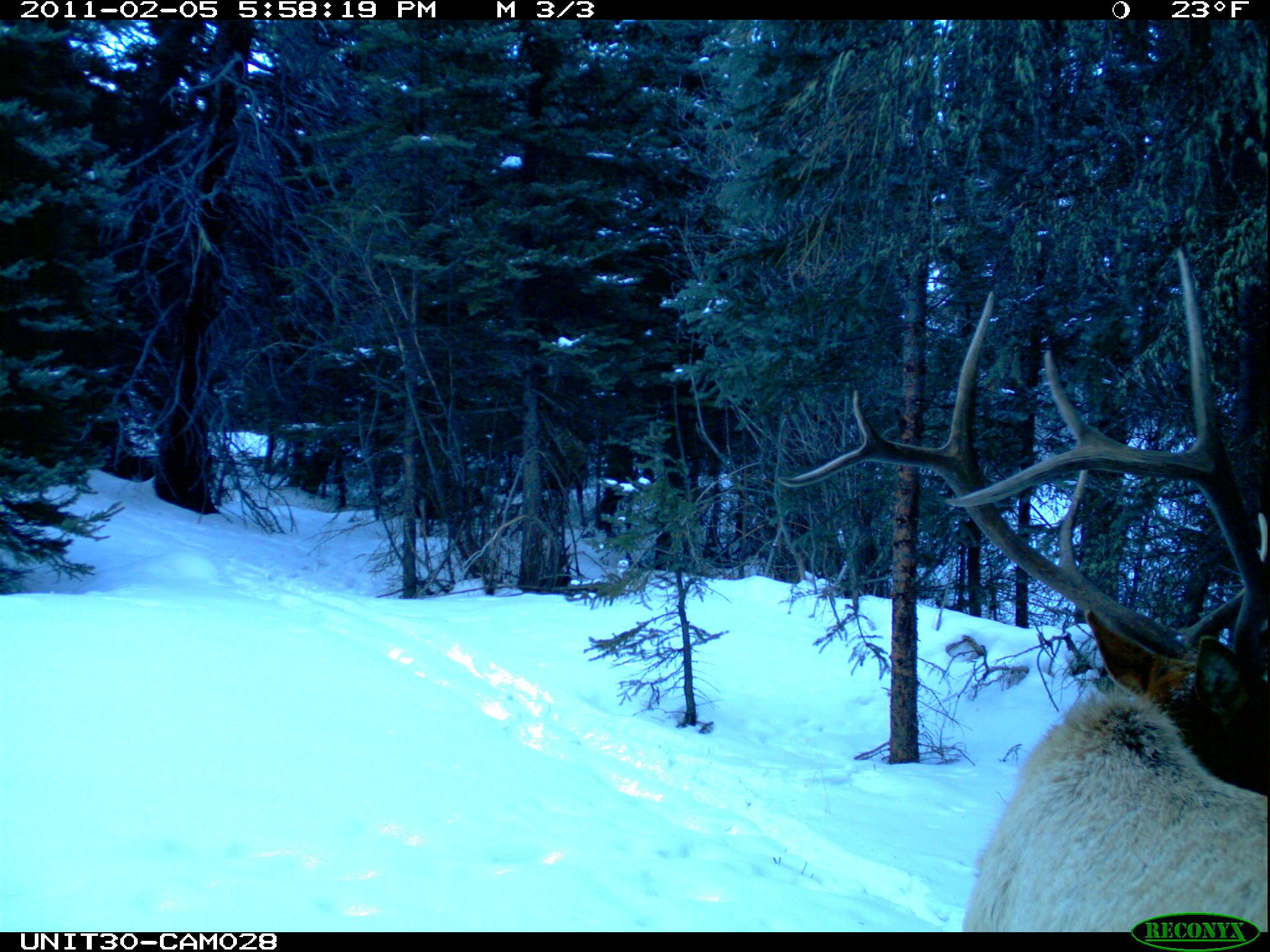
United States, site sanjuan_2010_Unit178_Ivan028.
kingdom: Animalia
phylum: Chordata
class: Mammalia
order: Artiodactyla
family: Cervidae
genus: Cervus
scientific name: Cervus elaphus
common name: red deer